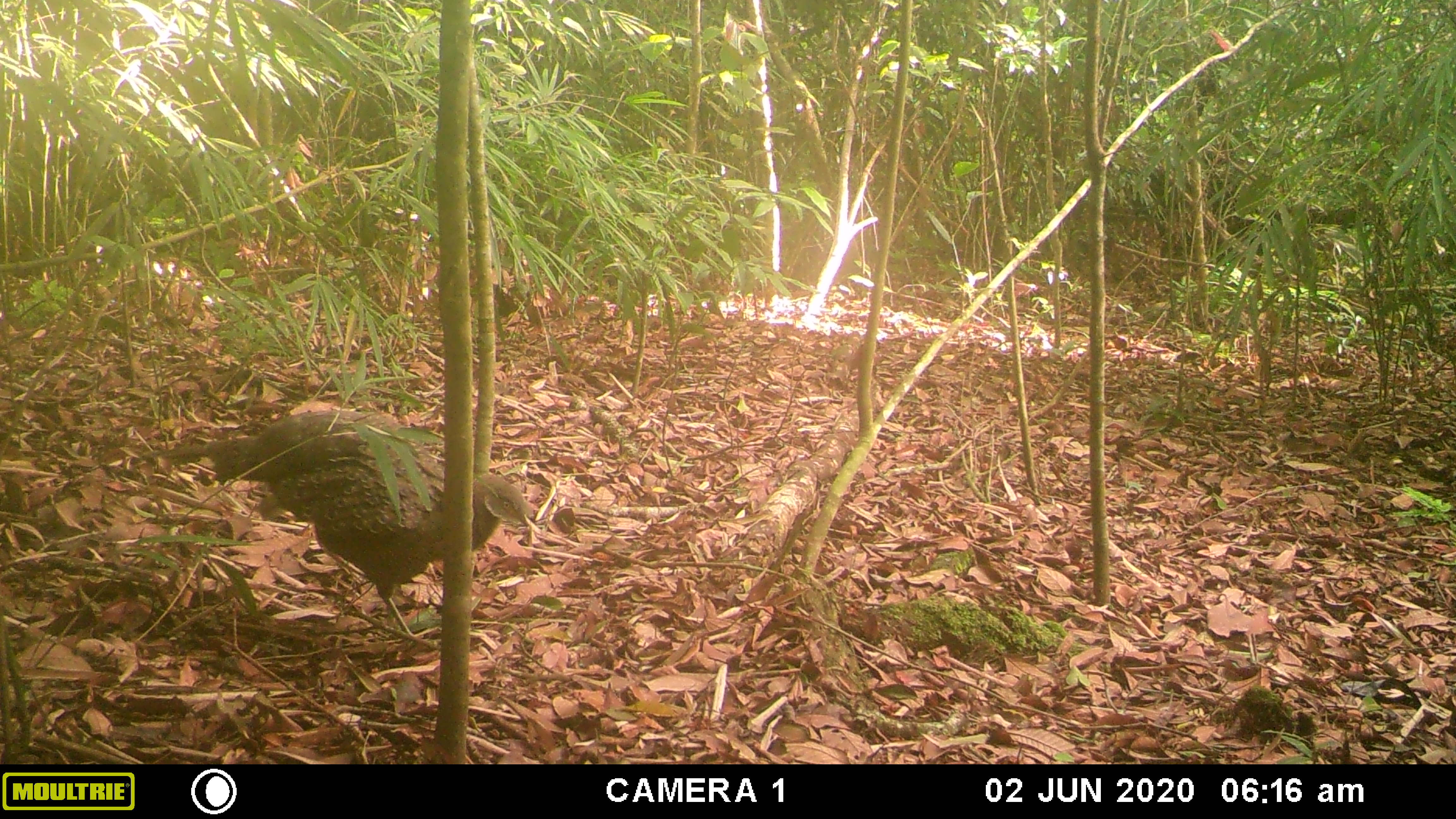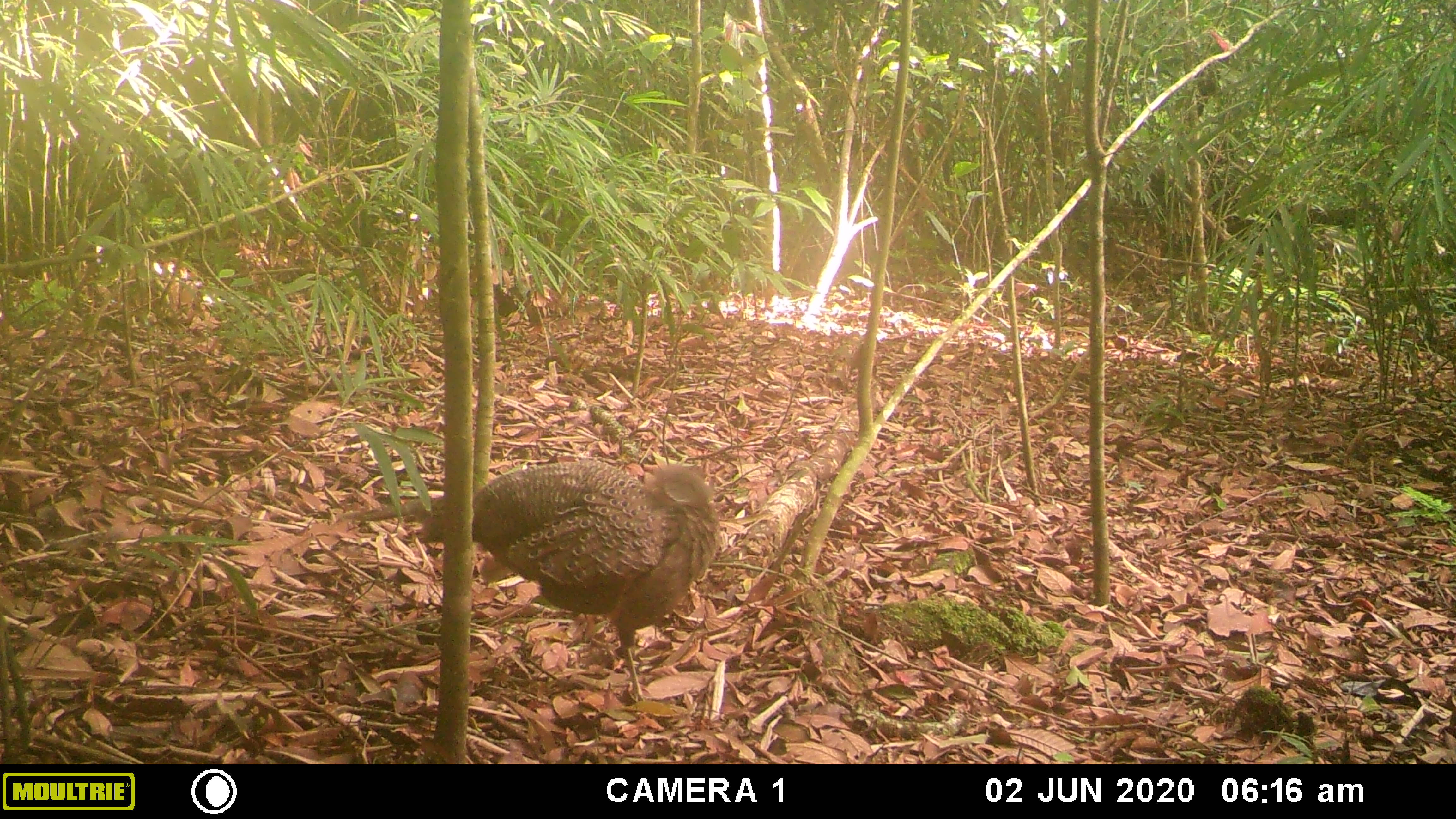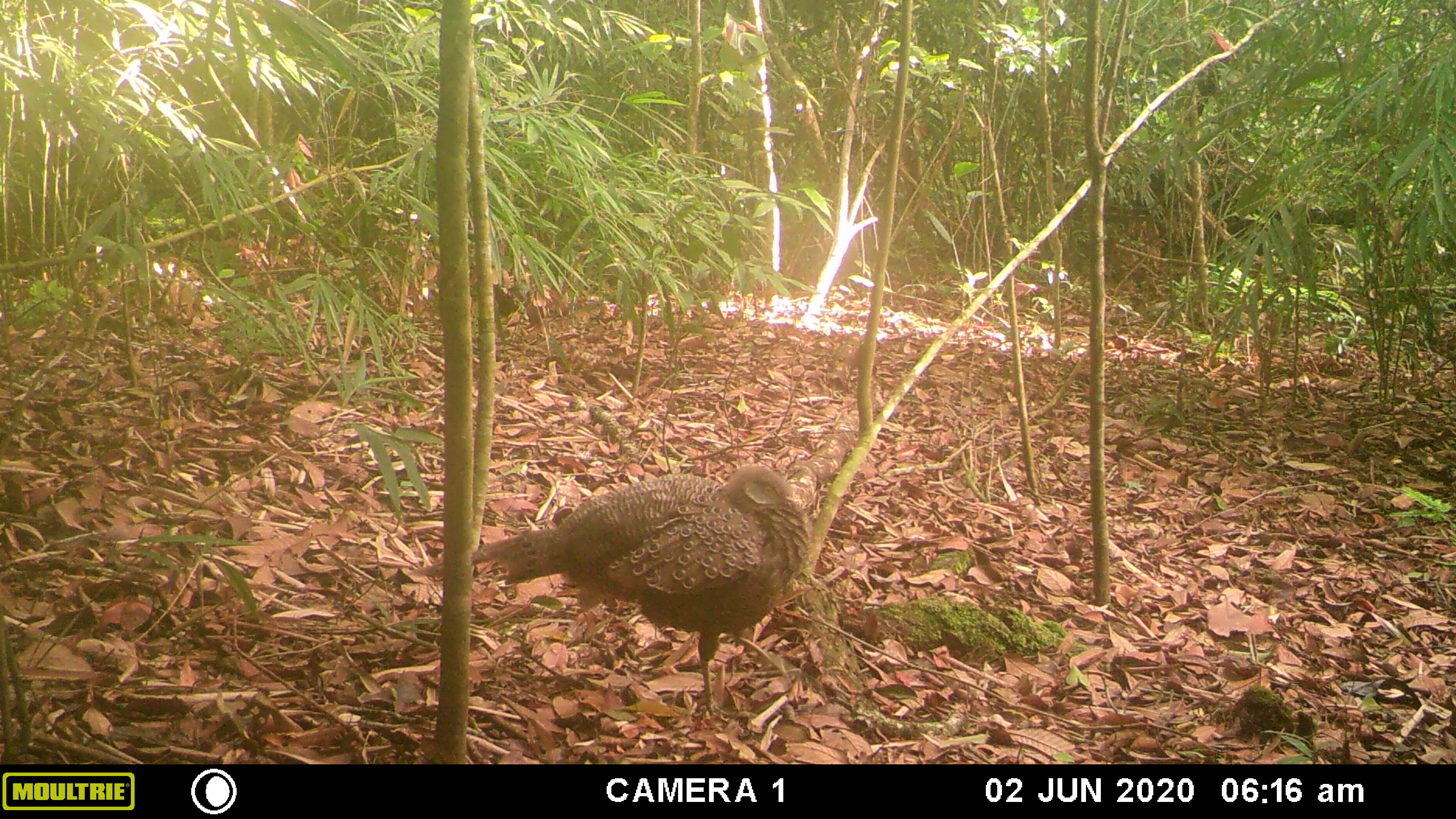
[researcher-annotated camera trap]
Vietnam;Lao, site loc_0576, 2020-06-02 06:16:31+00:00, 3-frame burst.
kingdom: Animalia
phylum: Chordata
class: Aves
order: Galliformes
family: Phasianidae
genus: Polyplectron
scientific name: Polyplectron bicalcaratum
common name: gray peacock-pheasant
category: grey peacock pheasant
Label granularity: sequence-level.